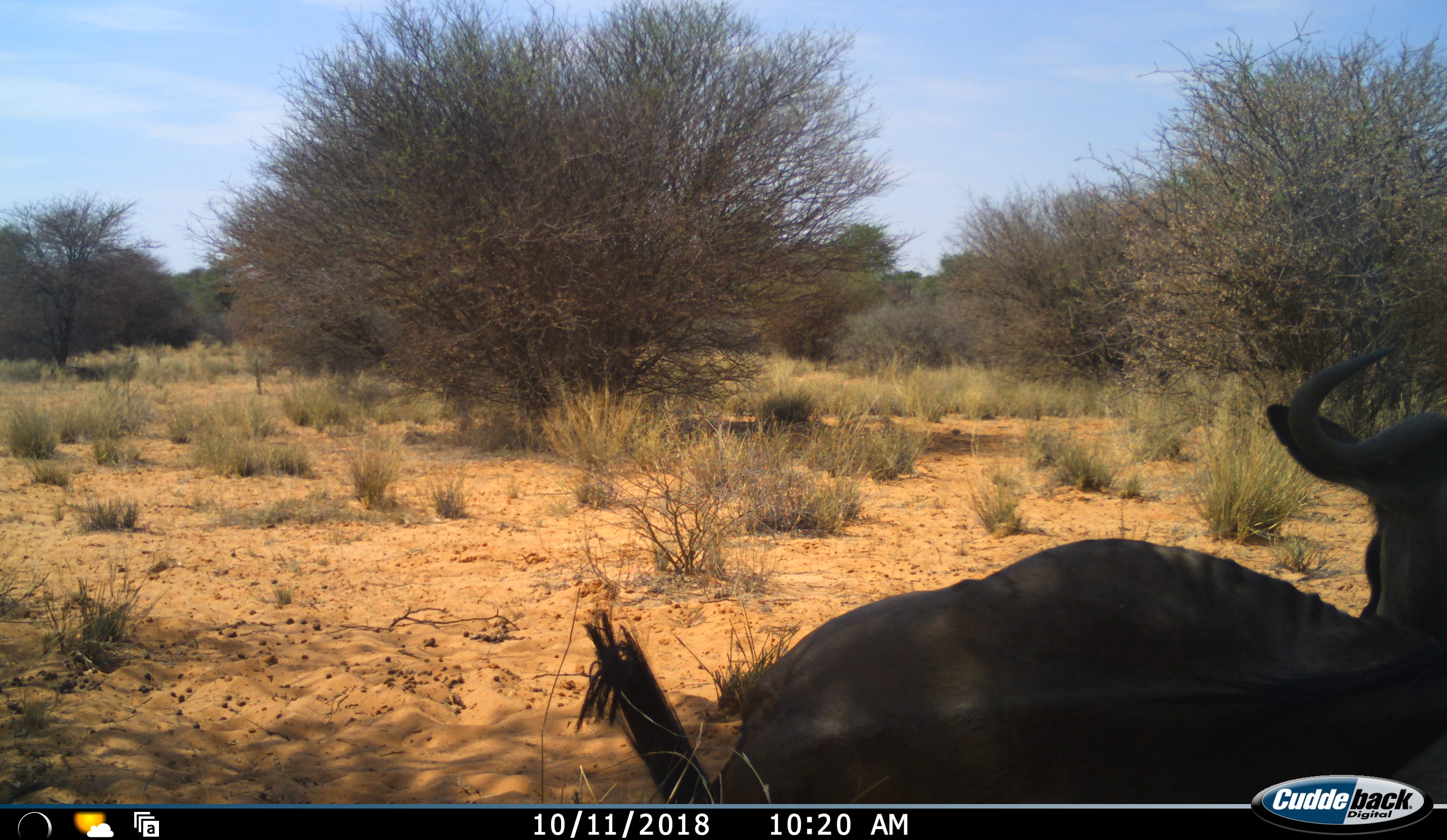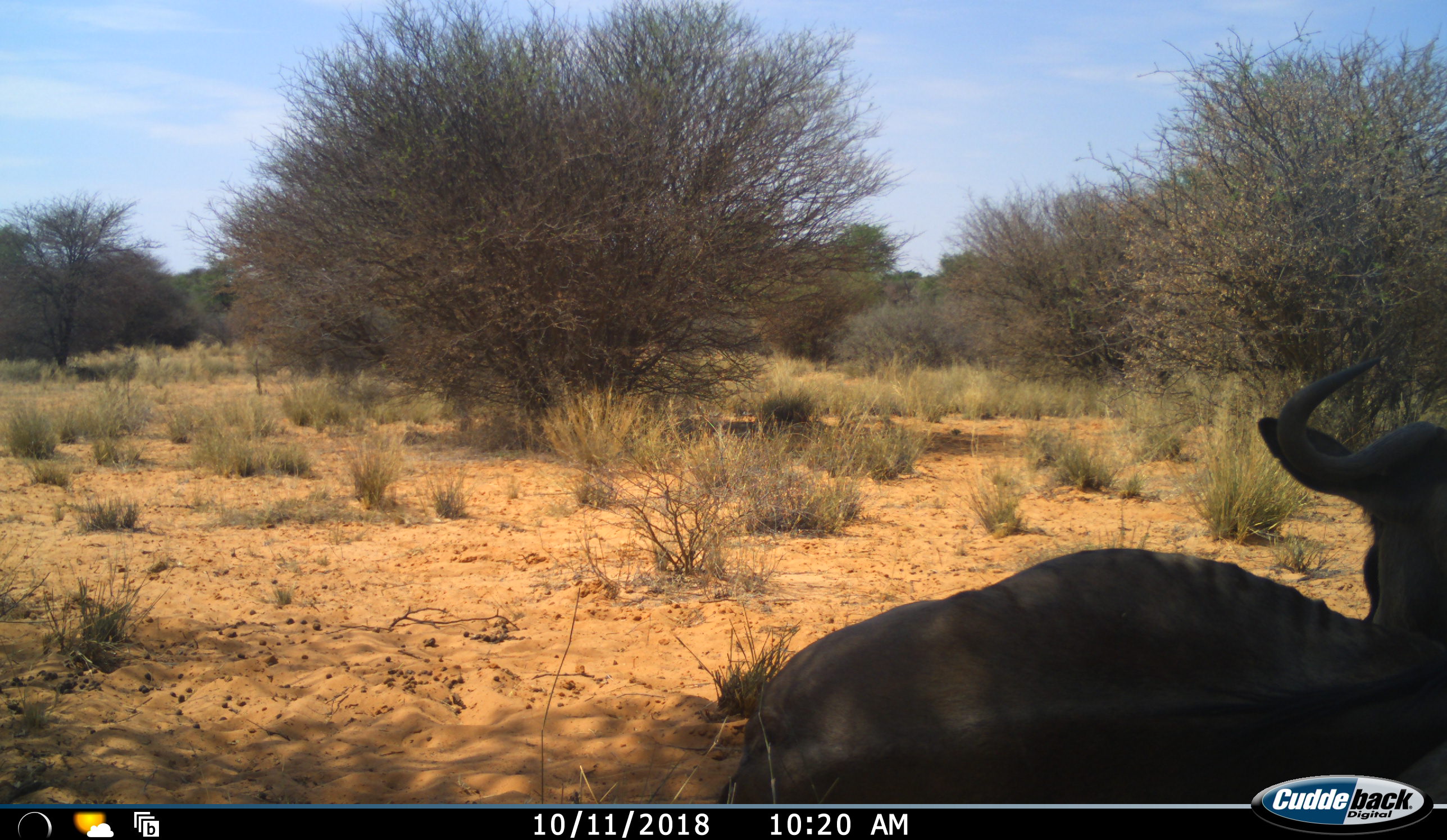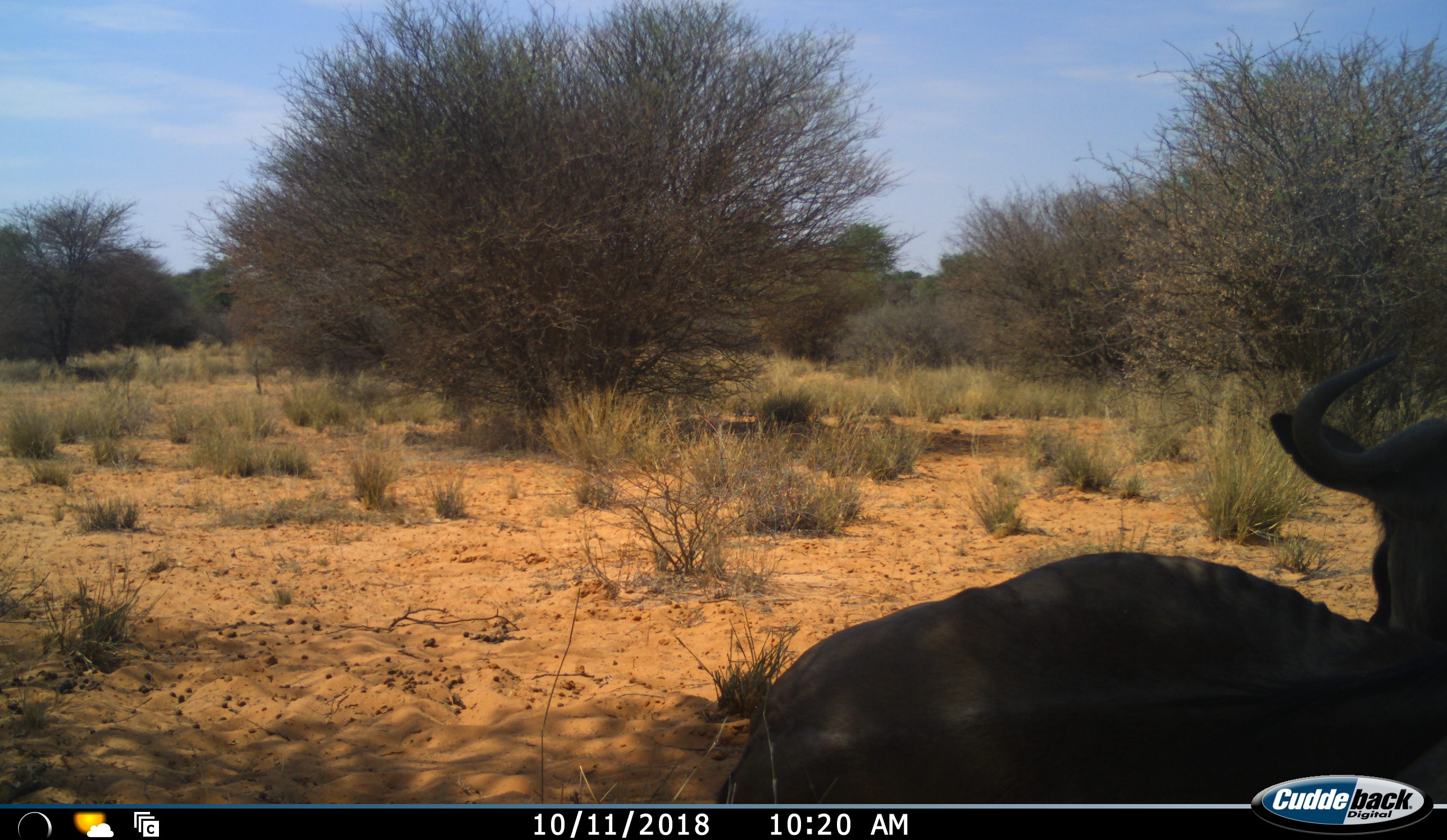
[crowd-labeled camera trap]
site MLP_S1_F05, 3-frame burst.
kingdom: Animalia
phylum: Chordata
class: Mammalia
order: Artiodactyla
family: Bovidae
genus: Connochaetes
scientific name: Connochaetes taurinus taurinus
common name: blue wildebeest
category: wildebeestblue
Wildebeestblue (blue wildebeest) (Connochaetes taurinus taurinus), count 1. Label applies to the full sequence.